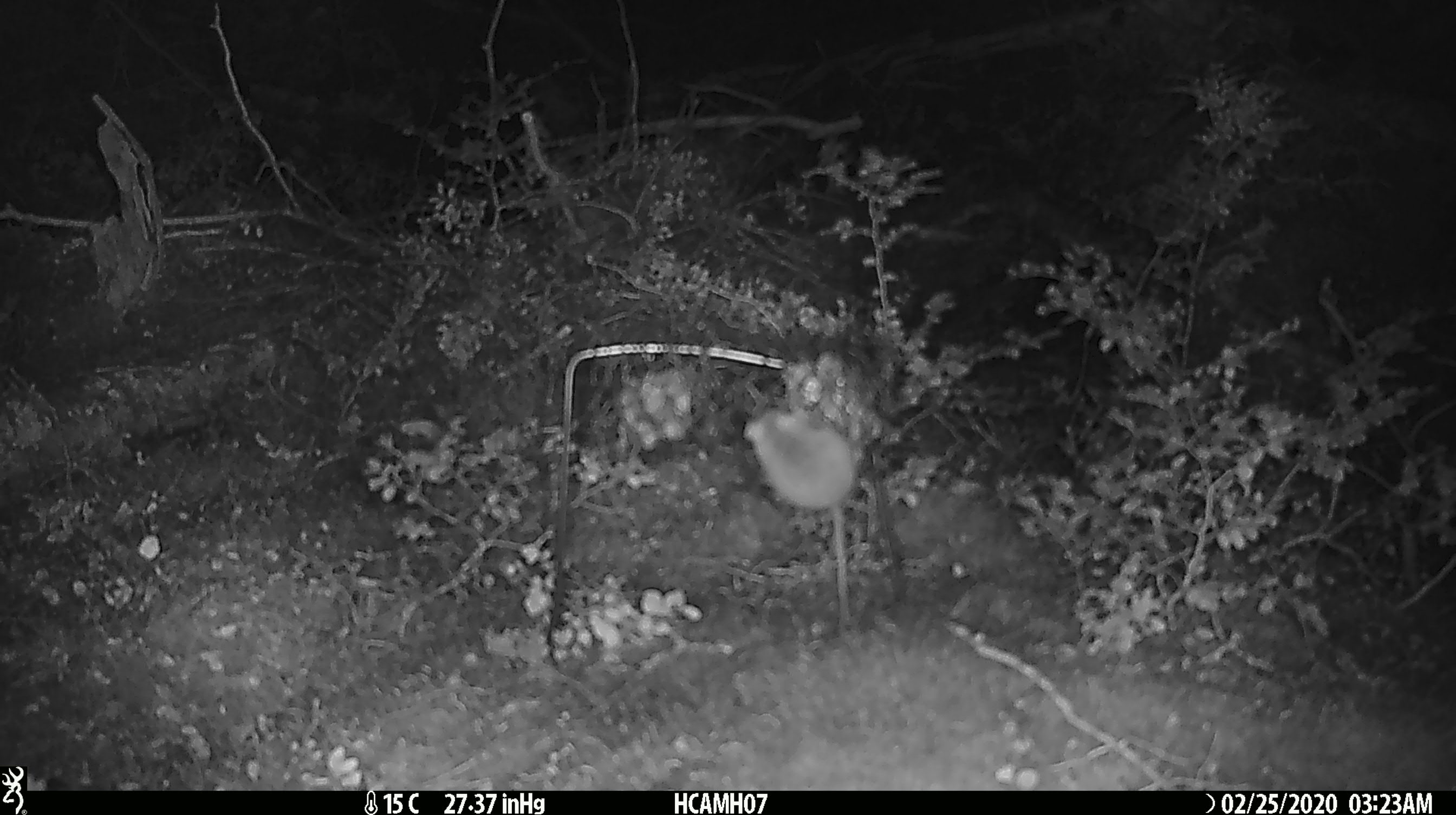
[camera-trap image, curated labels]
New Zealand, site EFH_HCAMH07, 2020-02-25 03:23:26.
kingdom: Animalia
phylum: Chordata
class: Mammalia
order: Rodentia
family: Muridae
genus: Mus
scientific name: Mus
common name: mouse